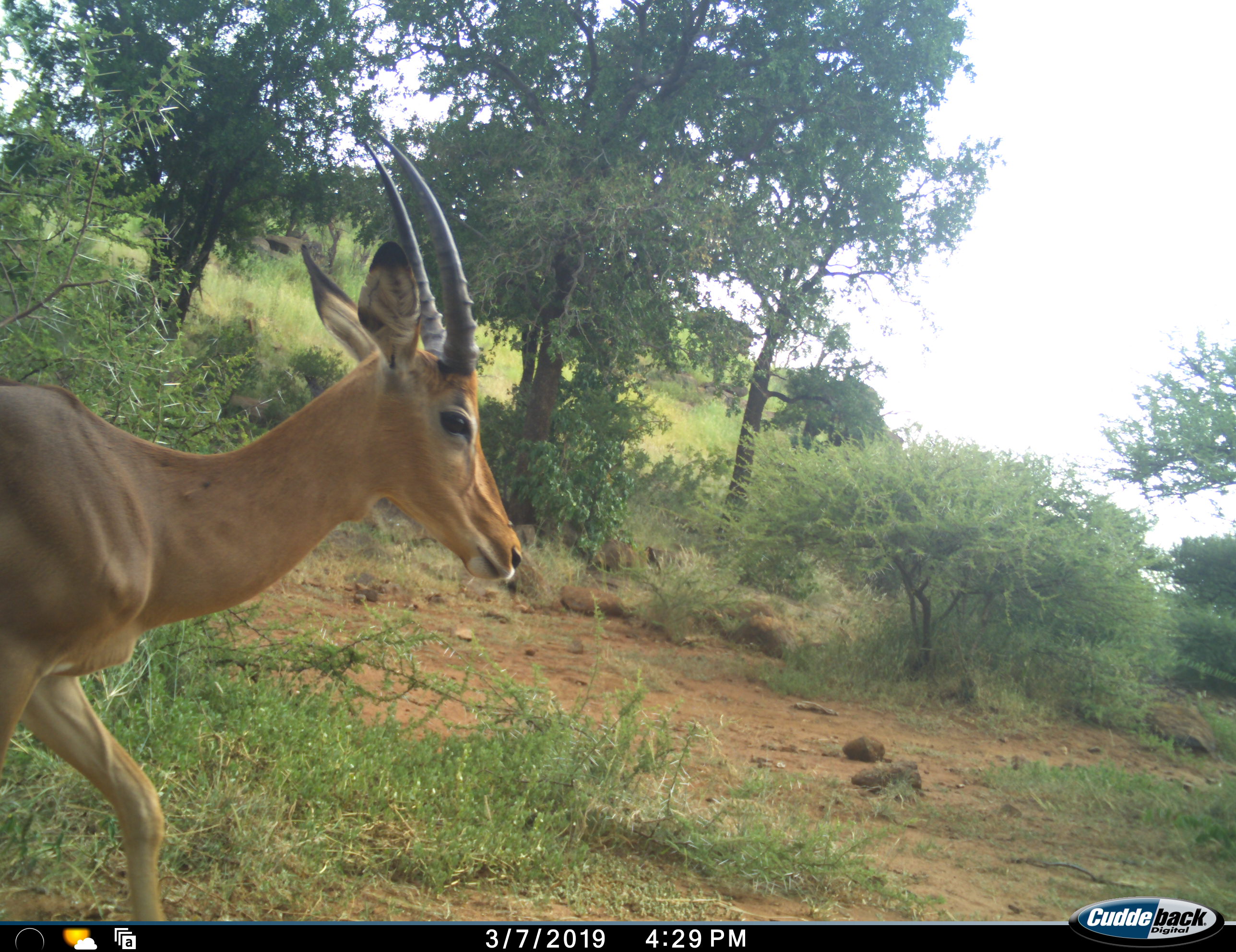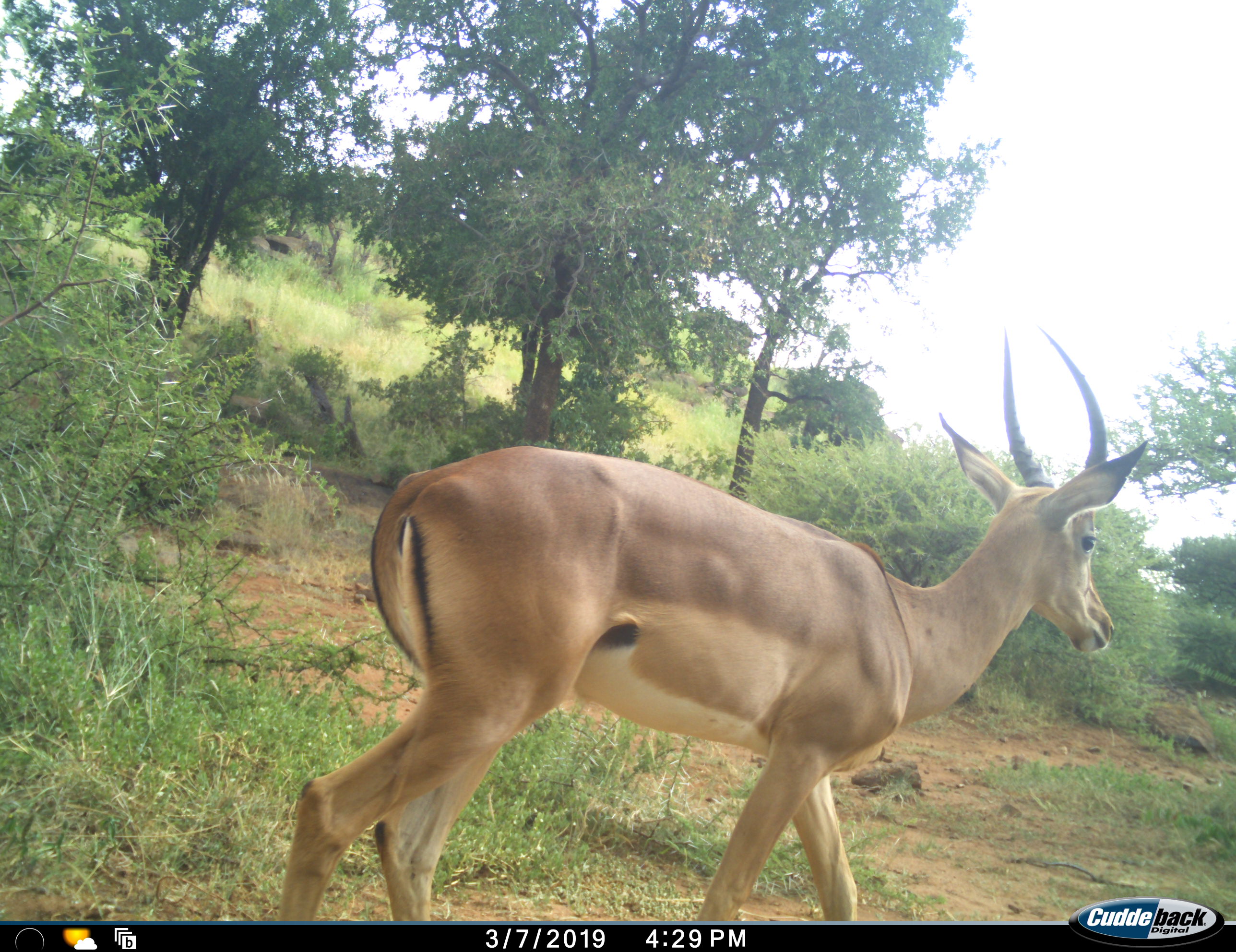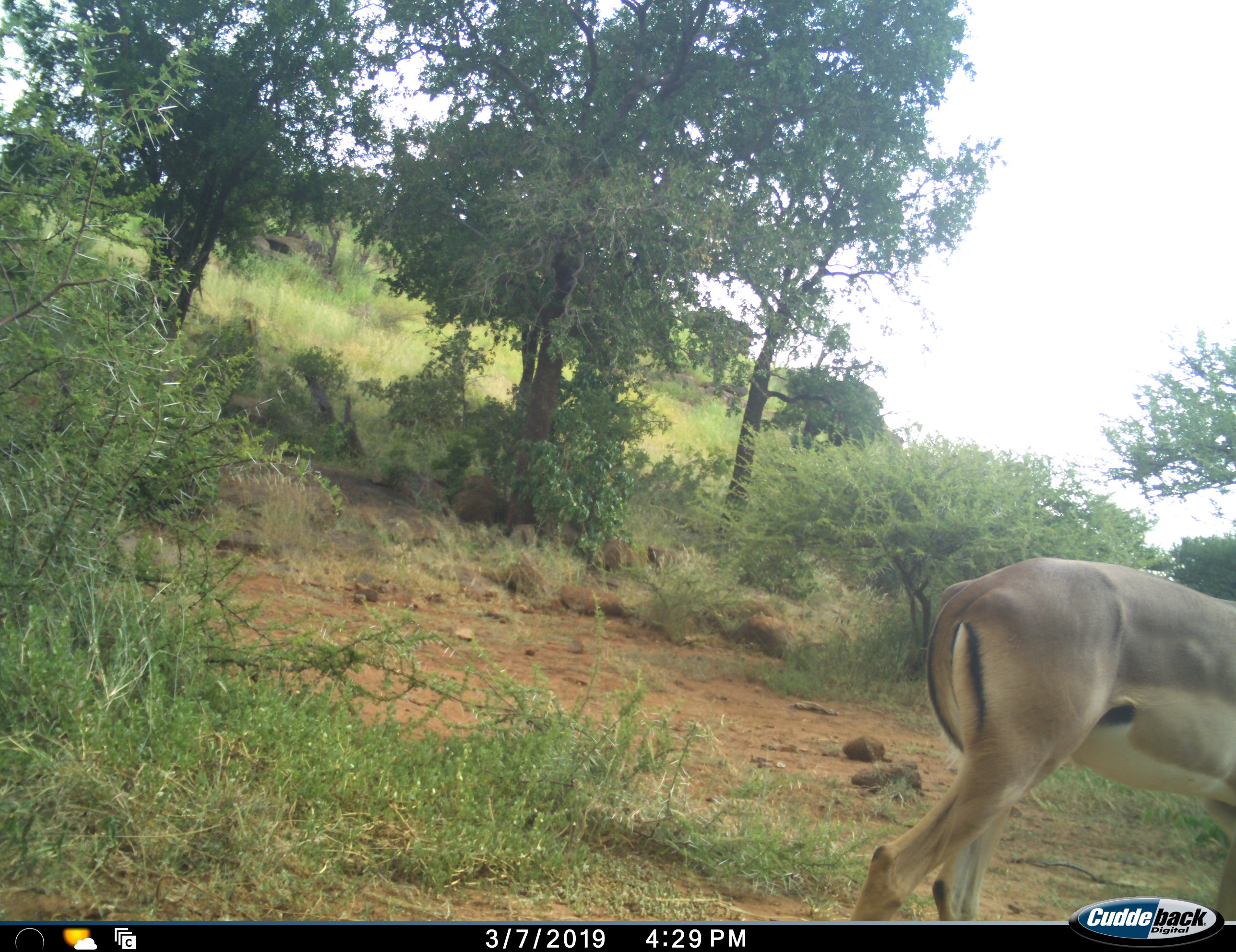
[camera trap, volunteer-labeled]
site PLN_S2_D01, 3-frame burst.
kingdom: Animalia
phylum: Chordata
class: Mammalia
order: Artiodactyla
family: Bovidae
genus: Aepyceros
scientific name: Aepyceros melampus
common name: impala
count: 1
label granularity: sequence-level